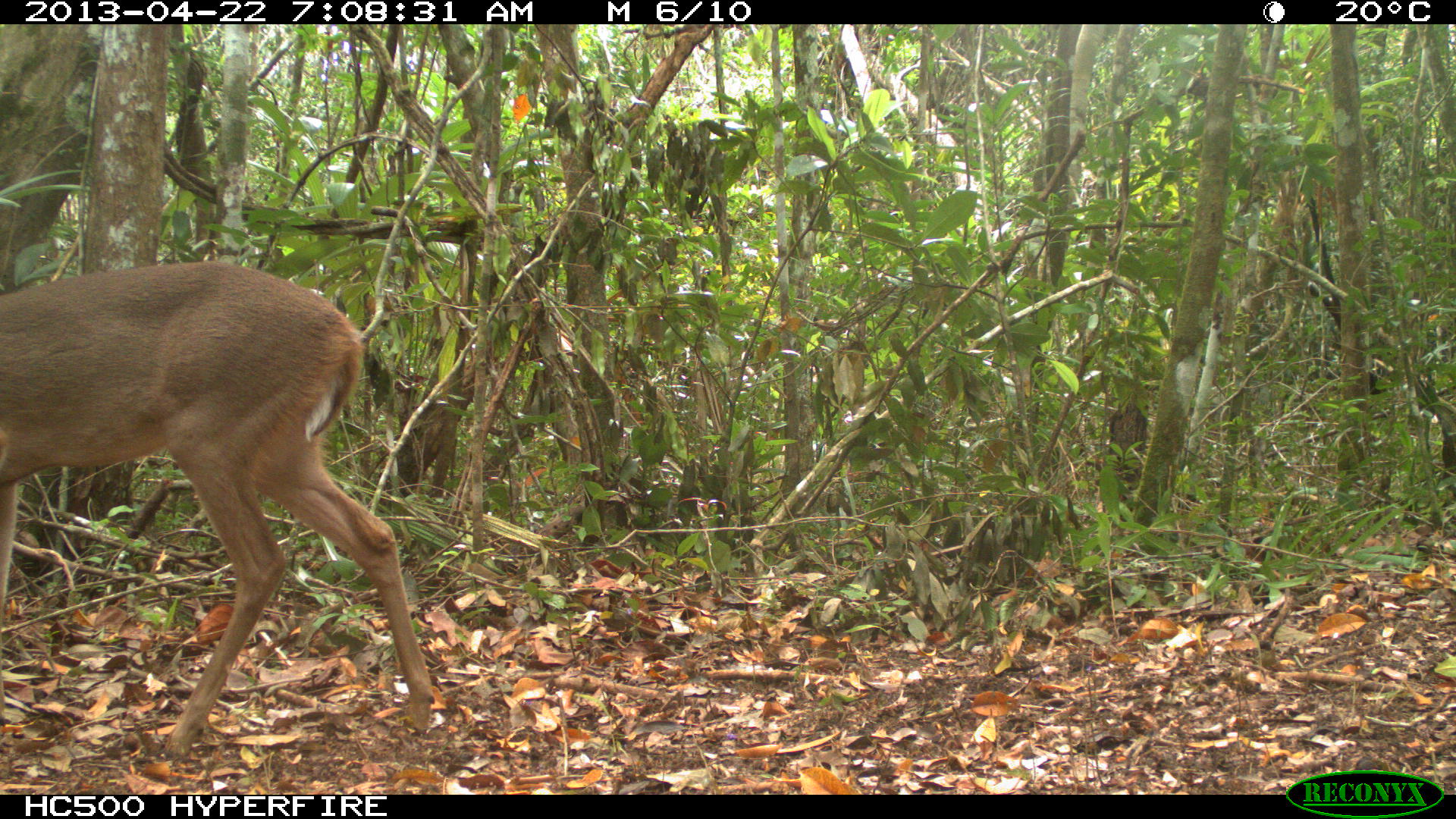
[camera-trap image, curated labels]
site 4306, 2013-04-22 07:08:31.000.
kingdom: Animalia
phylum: Chordata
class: Mammalia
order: Artiodactyla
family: Cervidae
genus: Odocoileus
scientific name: Odocoileus virginianus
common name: white-tailed deer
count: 1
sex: female